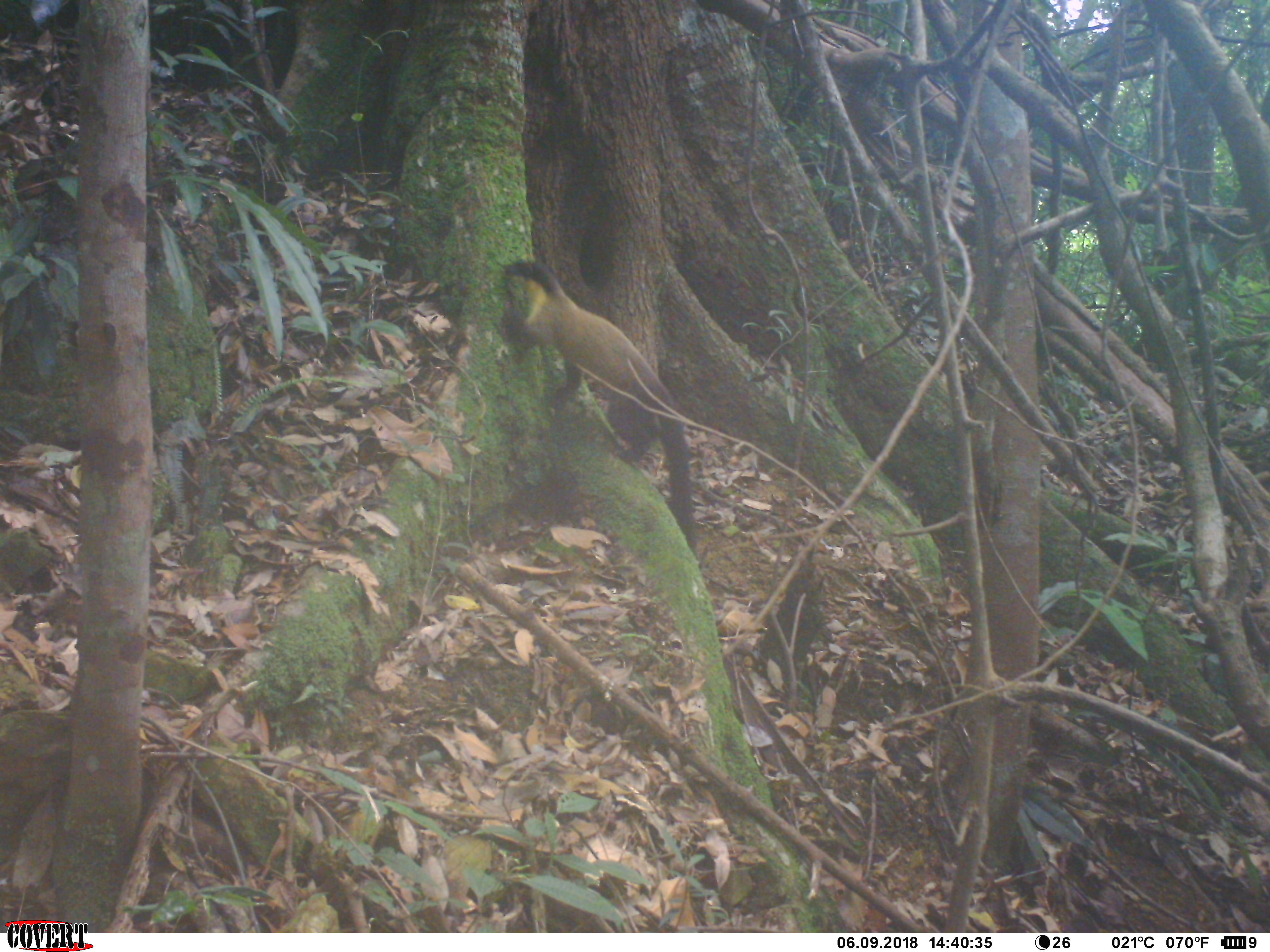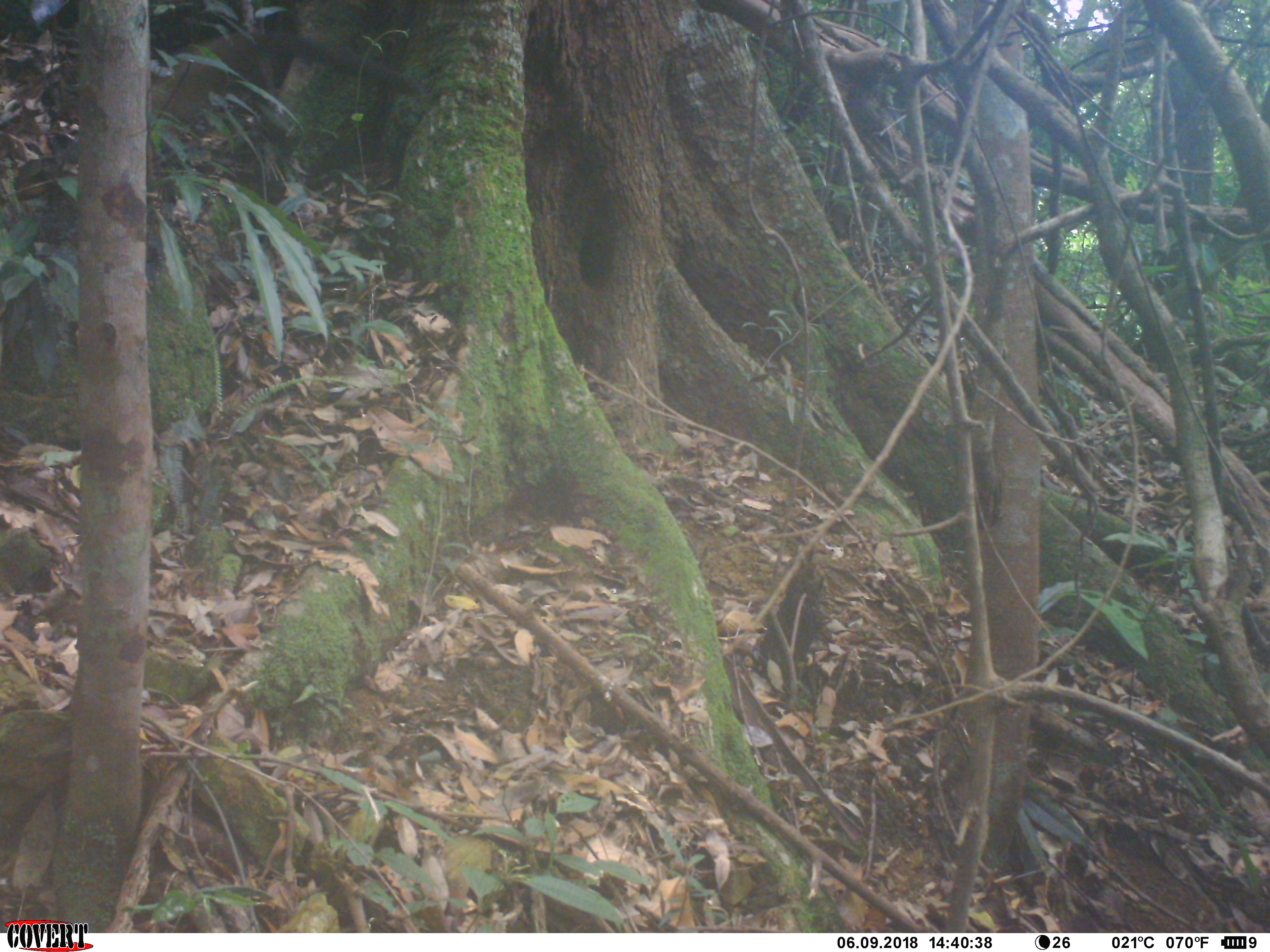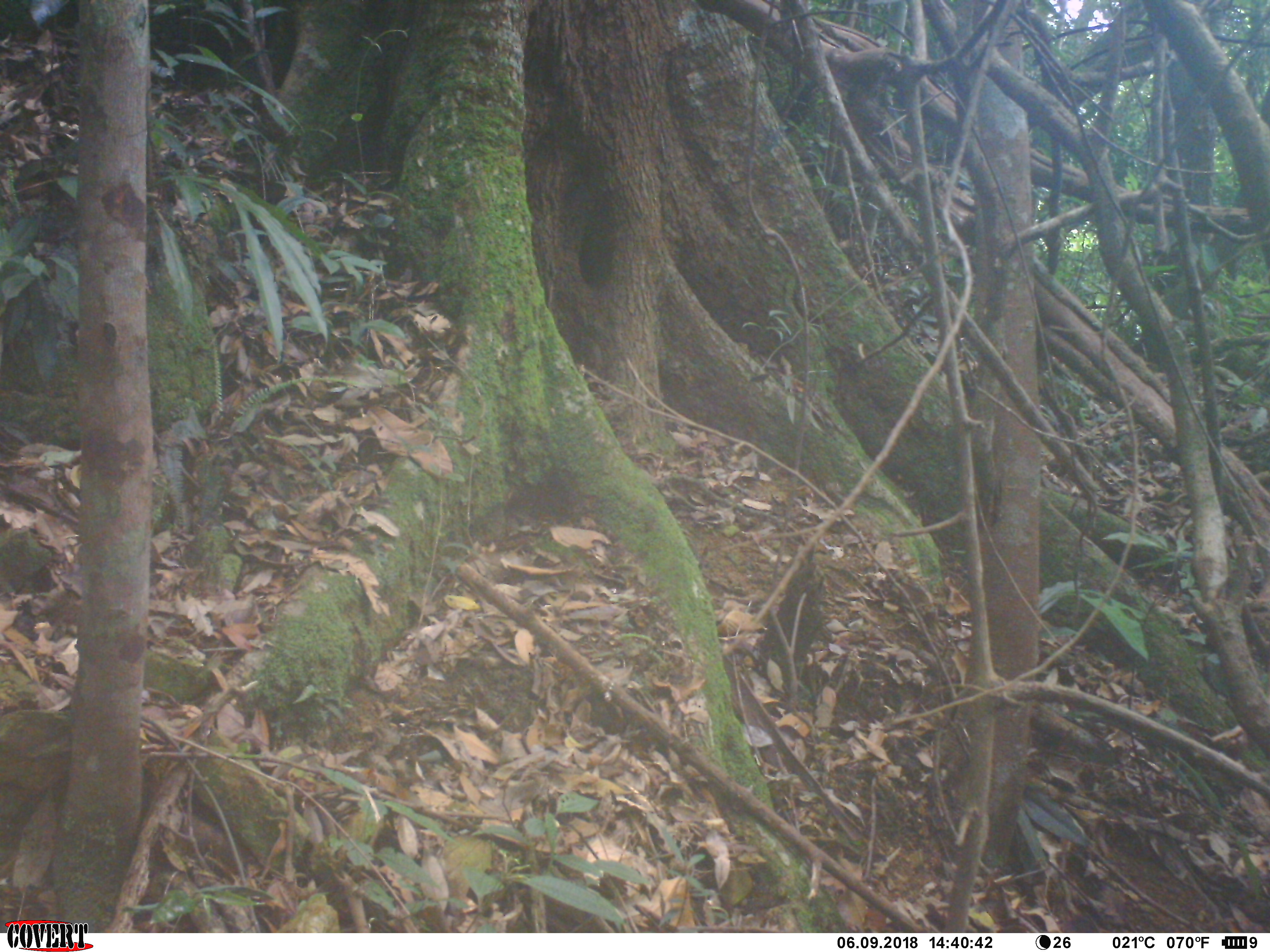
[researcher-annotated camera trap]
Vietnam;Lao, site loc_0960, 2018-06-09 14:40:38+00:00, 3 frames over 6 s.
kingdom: Animalia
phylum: Chordata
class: Mammalia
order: Carnivora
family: Mustelidae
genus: Martes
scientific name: Martes flavigula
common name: yellow-throated marten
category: yellow throated marten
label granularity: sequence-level